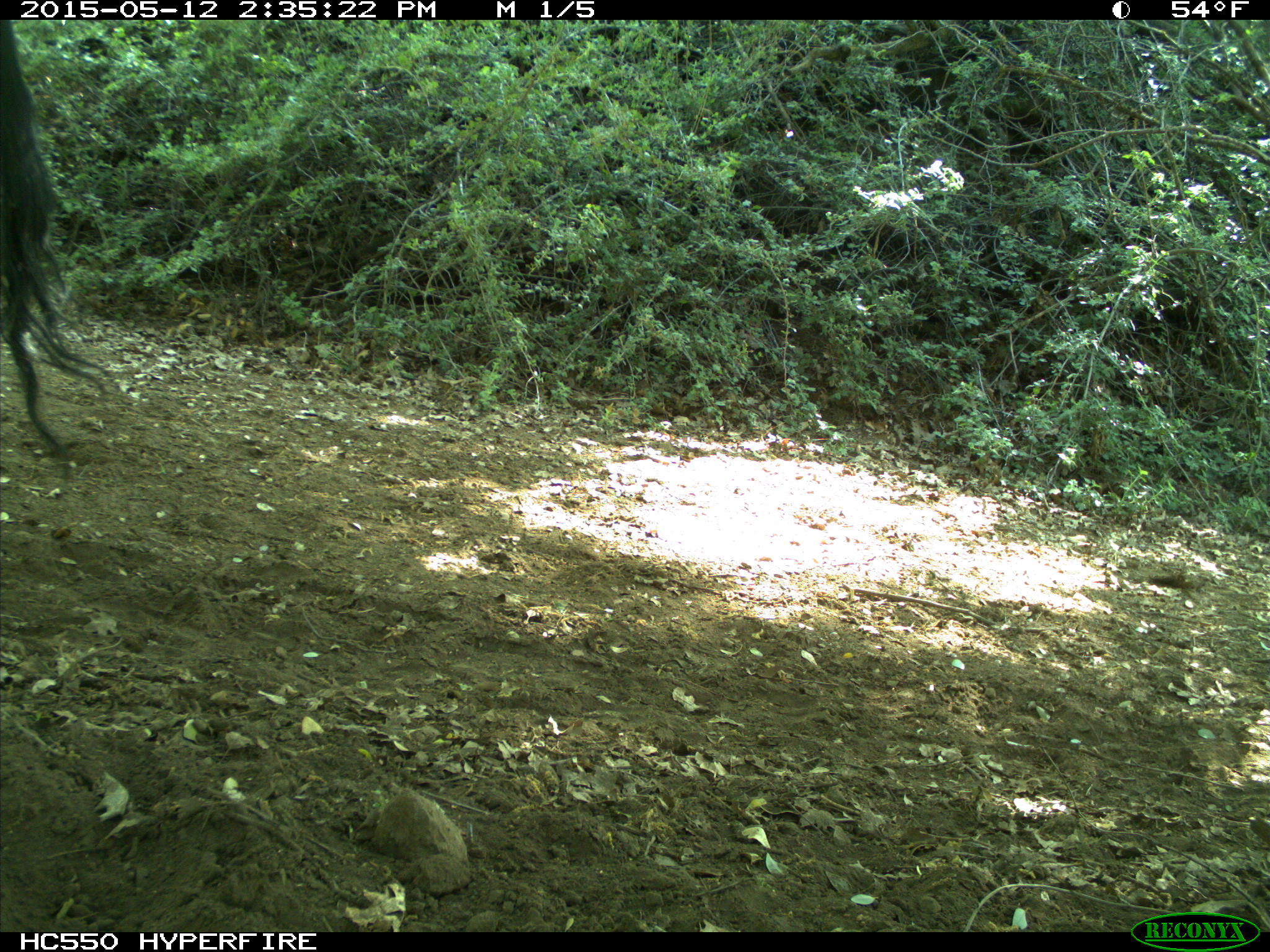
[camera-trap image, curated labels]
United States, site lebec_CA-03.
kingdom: Animalia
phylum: Chordata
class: Mammalia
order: Artiodactyla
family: Bovidae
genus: Bos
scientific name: Bos taurus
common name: domestic cow